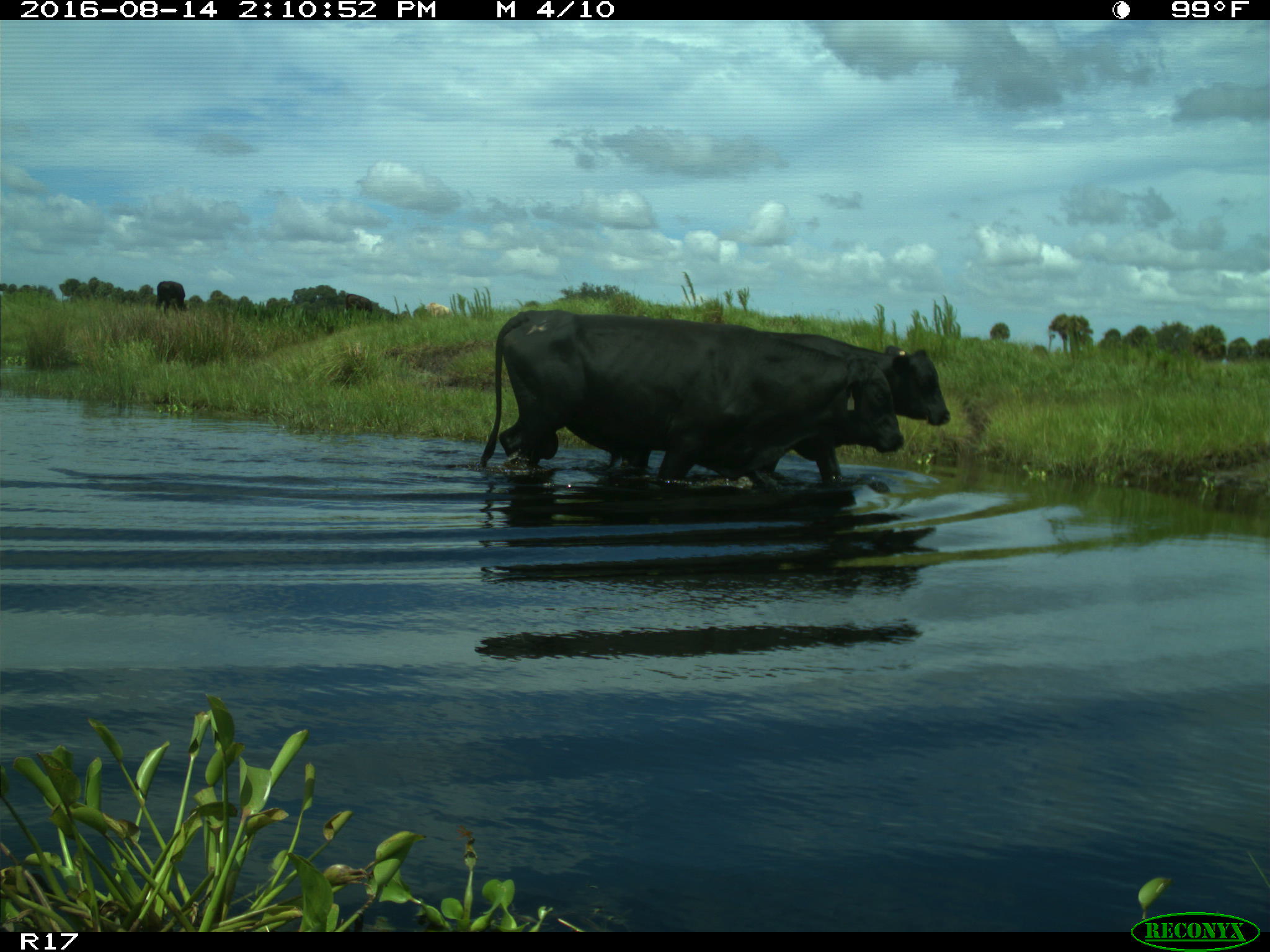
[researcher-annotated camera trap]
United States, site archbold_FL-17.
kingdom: Animalia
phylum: Chordata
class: Mammalia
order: Artiodactyla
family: Bovidae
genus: Bos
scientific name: Bos taurus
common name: domestic cow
Bos taurus (domestic cow).